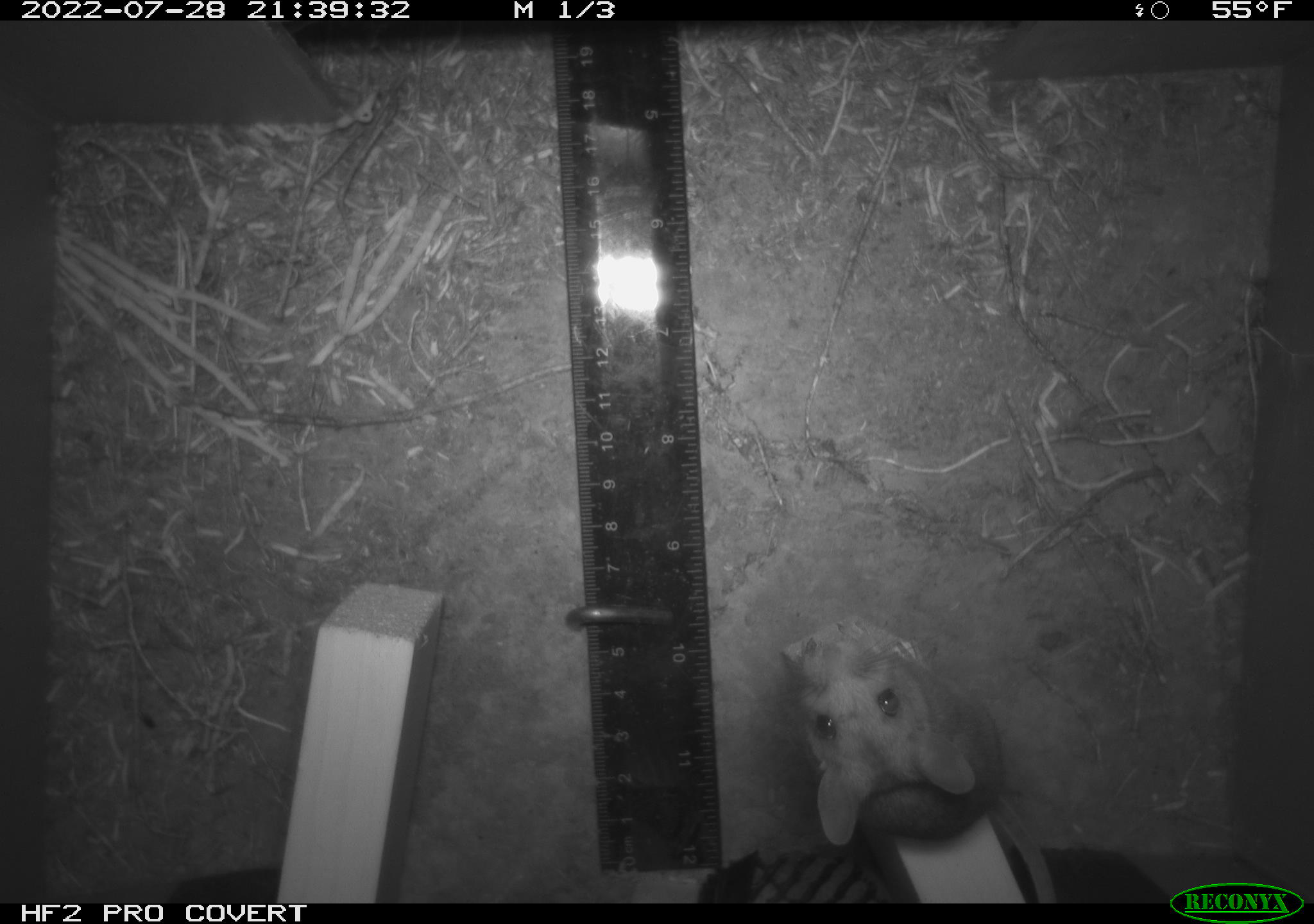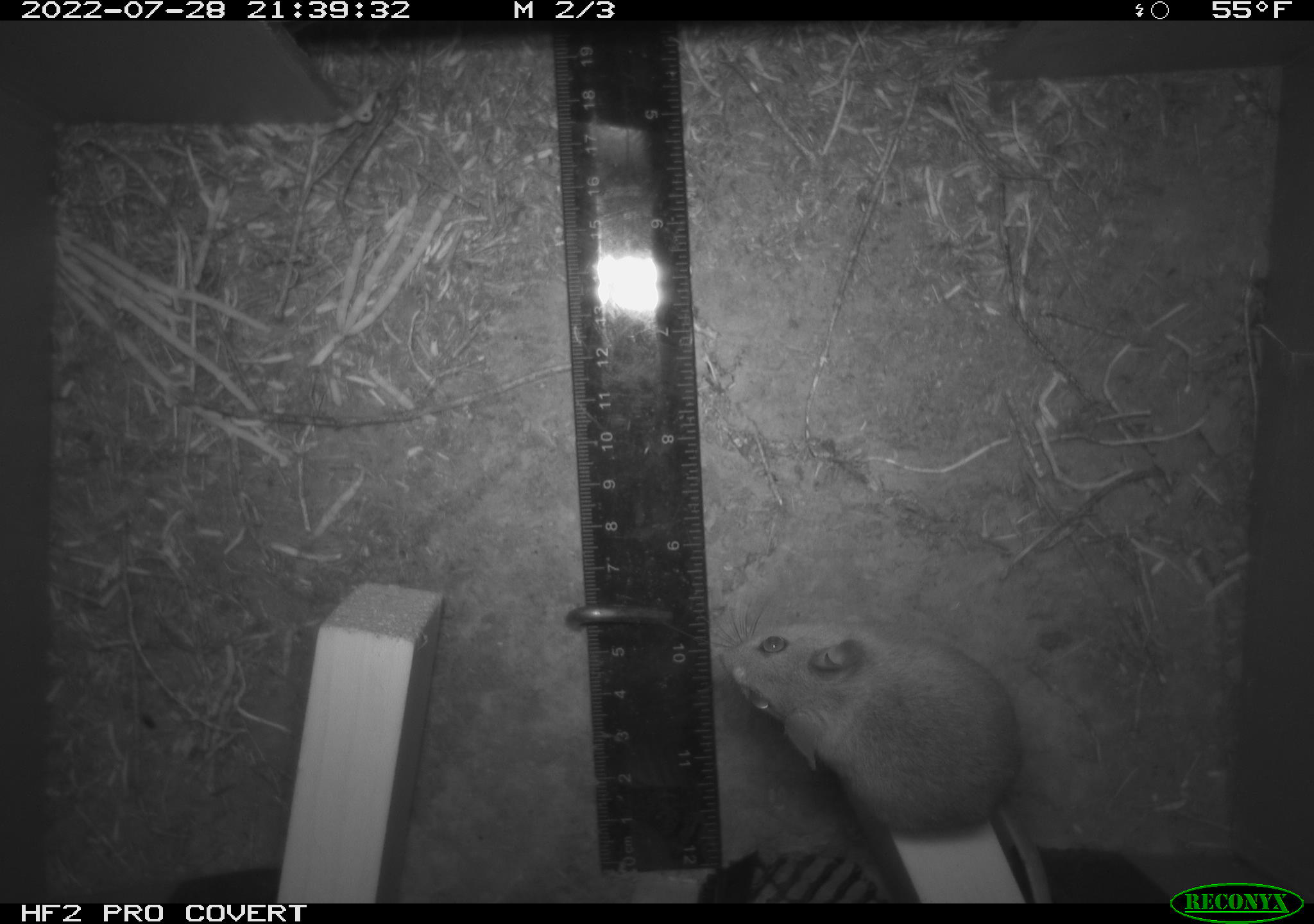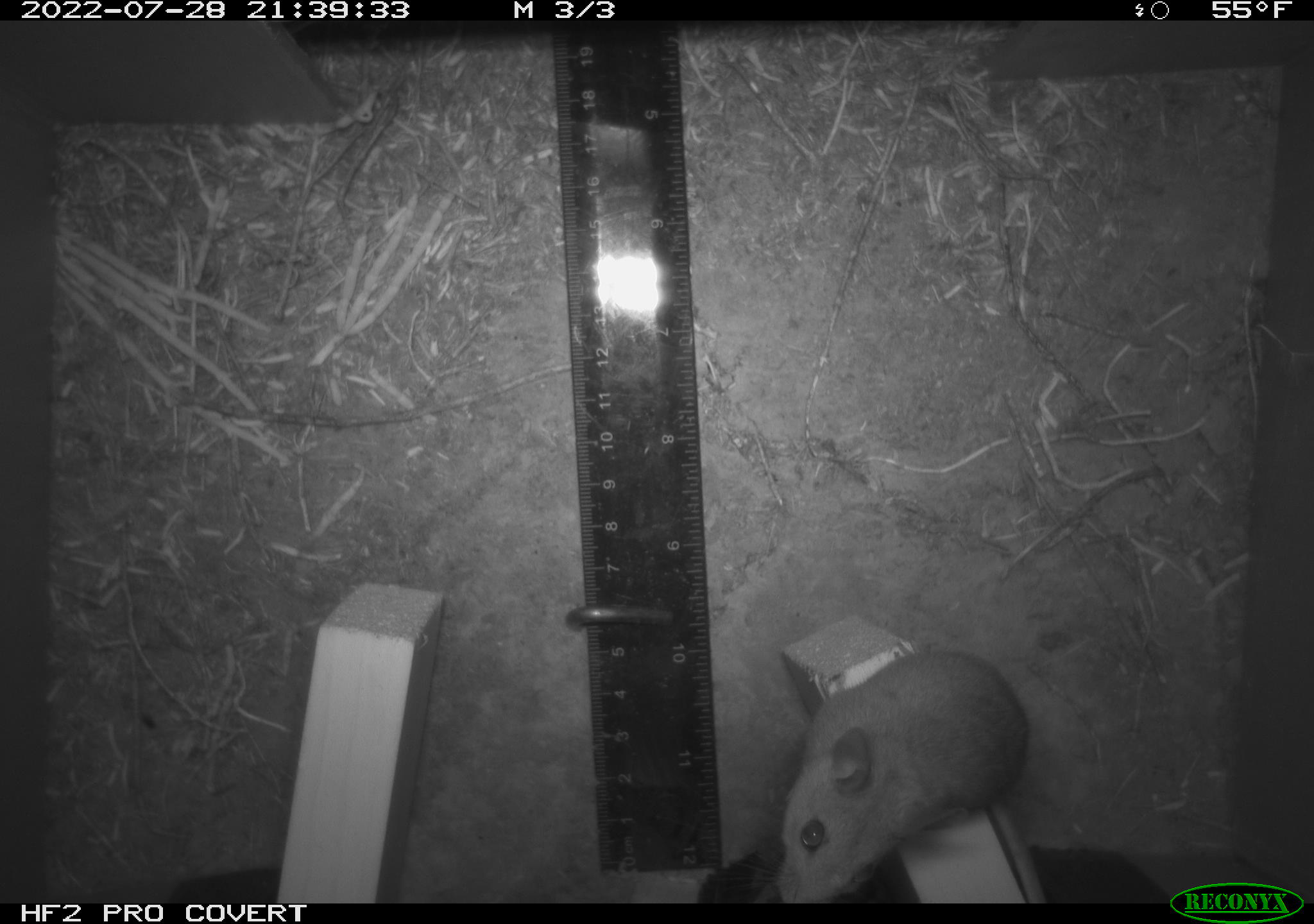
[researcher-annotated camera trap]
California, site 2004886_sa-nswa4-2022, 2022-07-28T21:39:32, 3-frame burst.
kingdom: Animalia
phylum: Chordata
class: Mammalia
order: Rodentia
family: Cricetidae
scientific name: Cricetidae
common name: hamsters, voles, lemmings, and allies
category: cricetidae family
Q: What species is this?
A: Cricetidae family (hamsters, voles, lemmings, and allies) (Cricetidae).